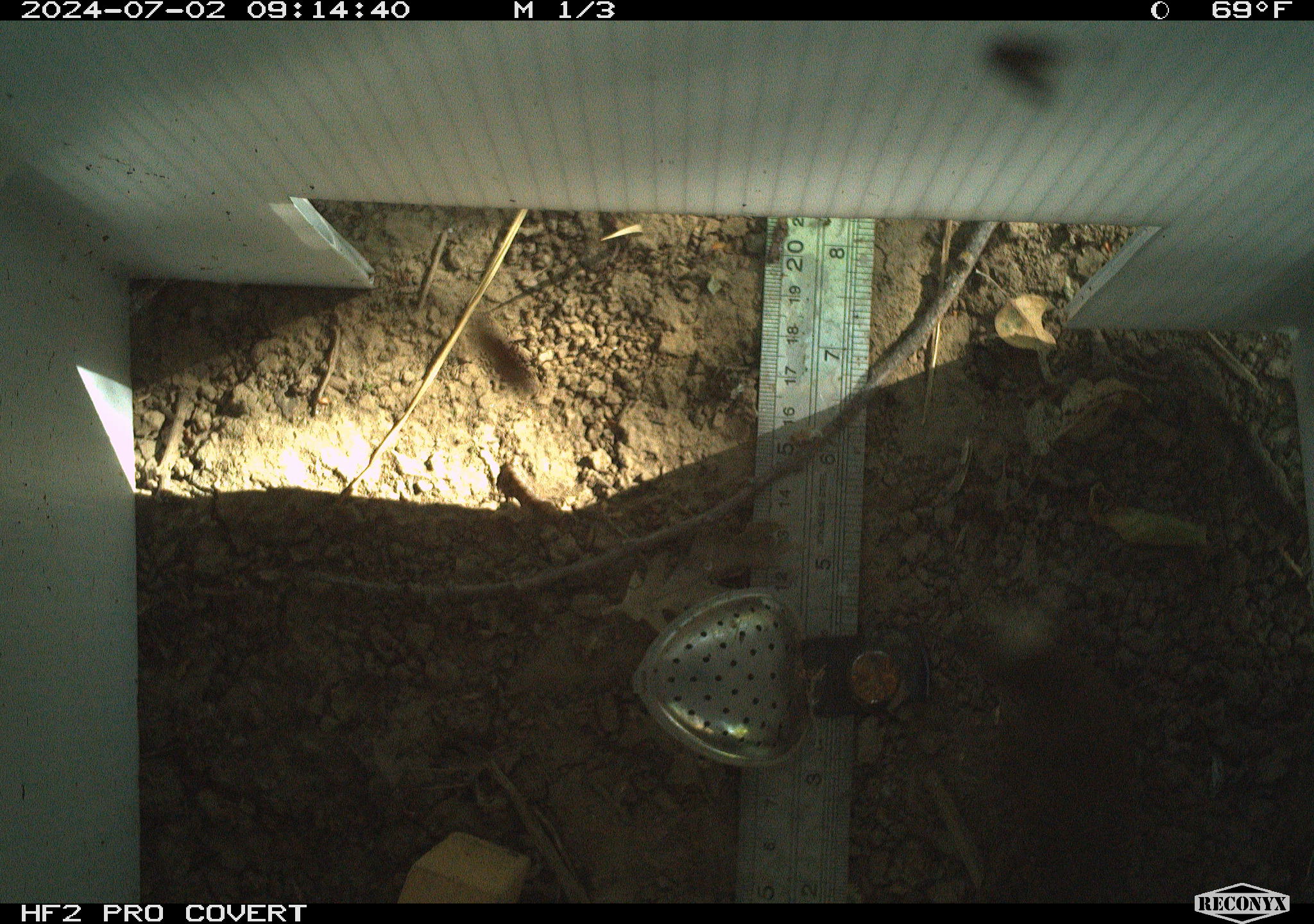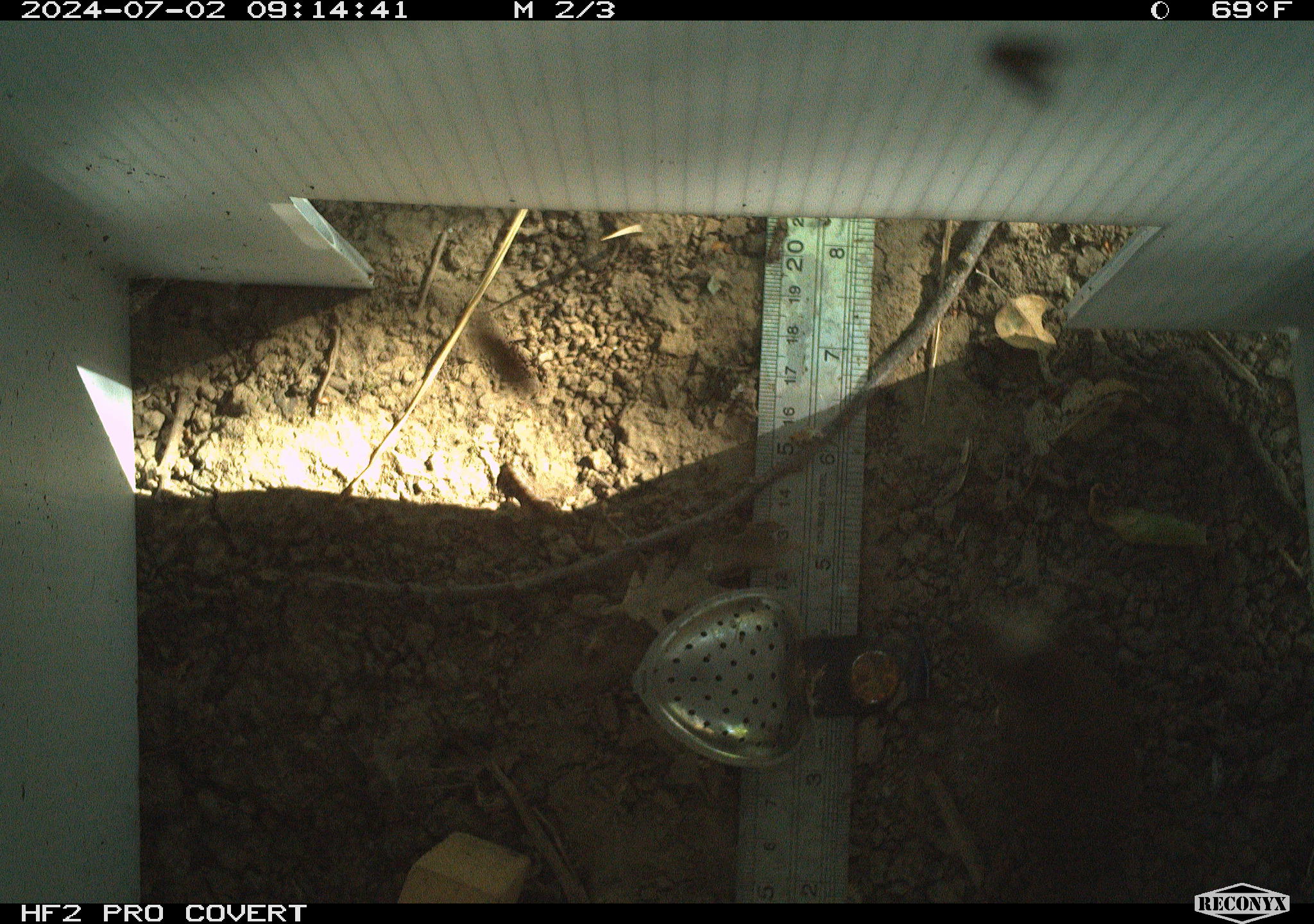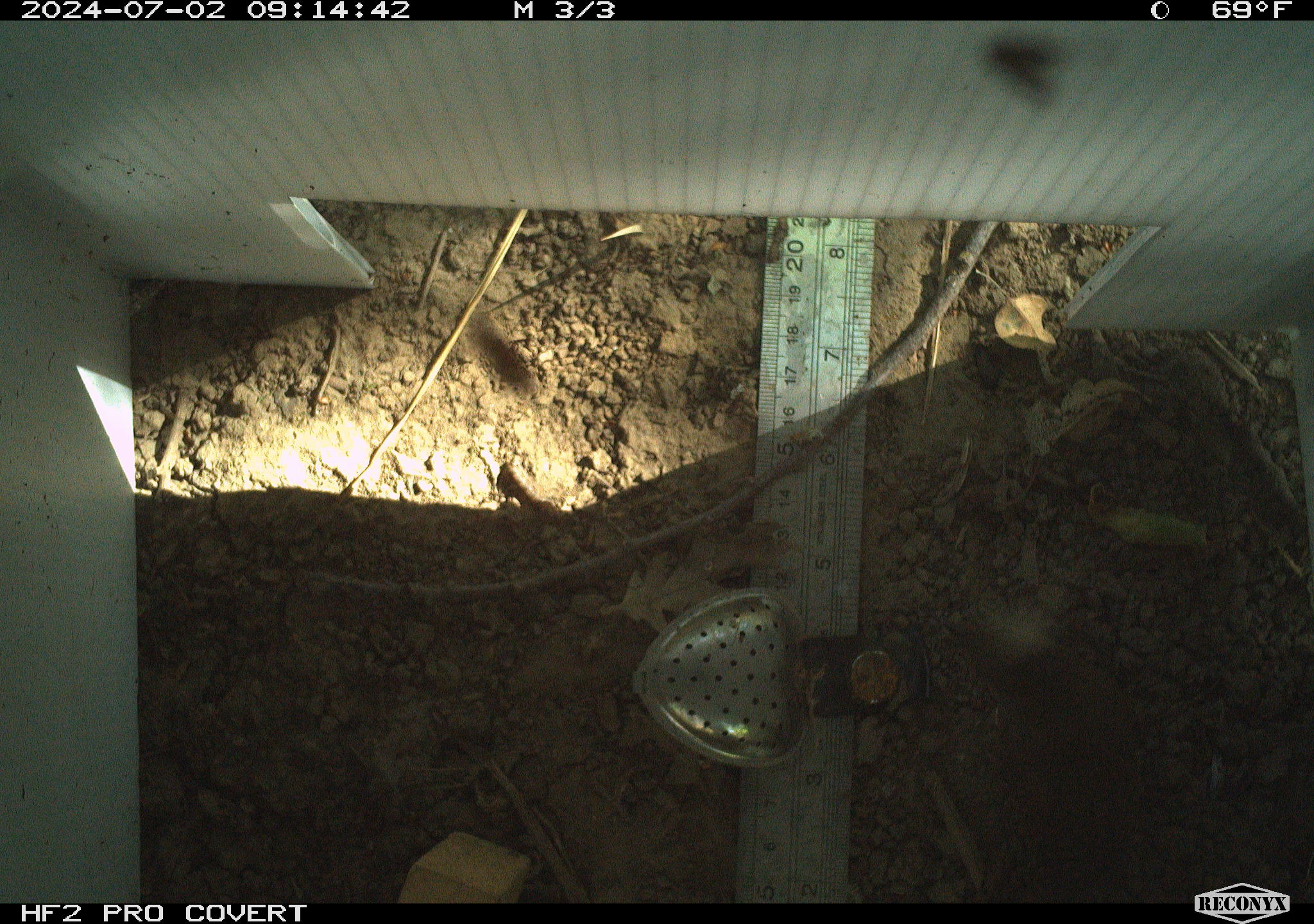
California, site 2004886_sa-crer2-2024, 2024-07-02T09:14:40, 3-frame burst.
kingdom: Animalia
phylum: Chordata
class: Aves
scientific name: Aves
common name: bird